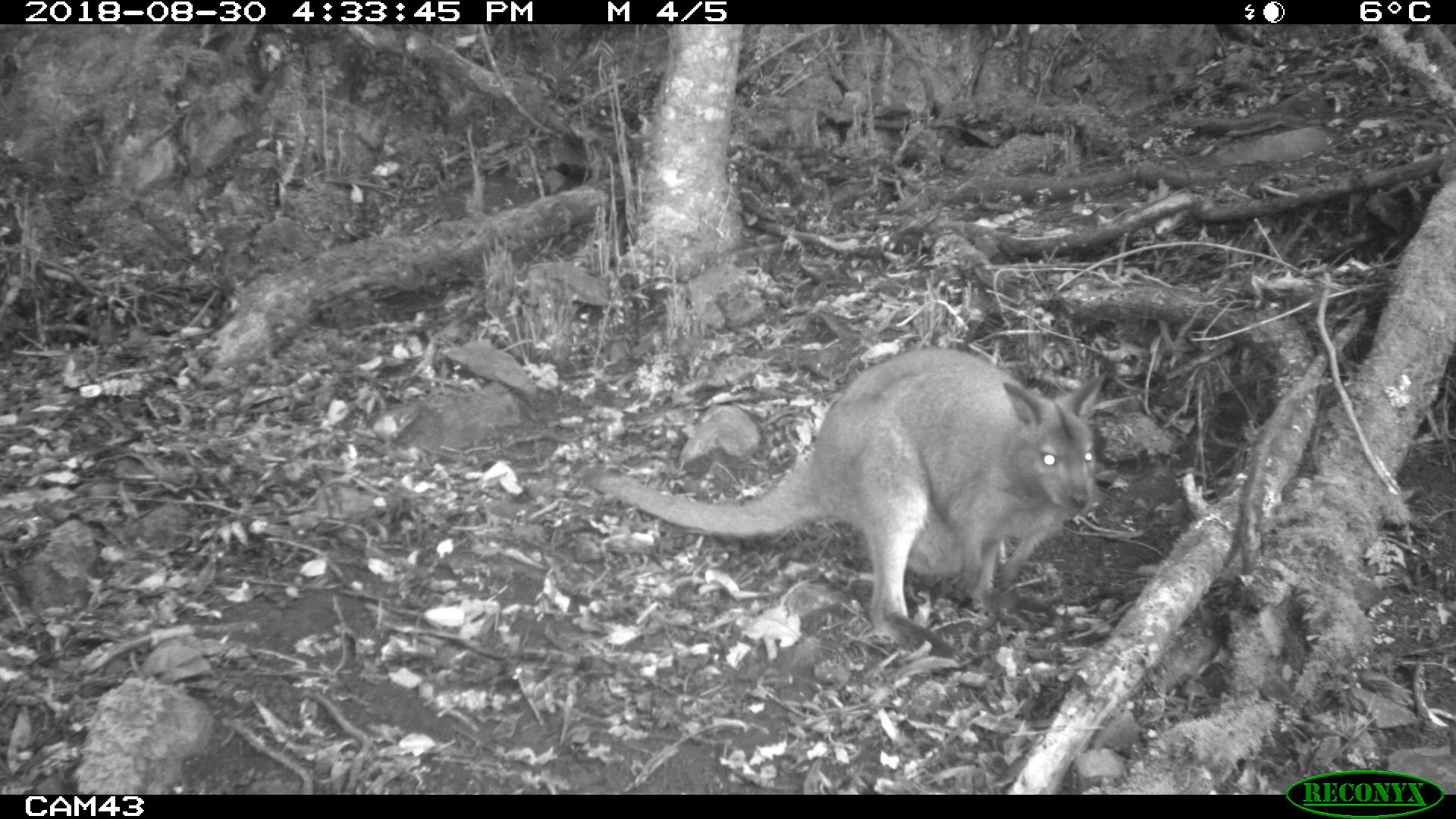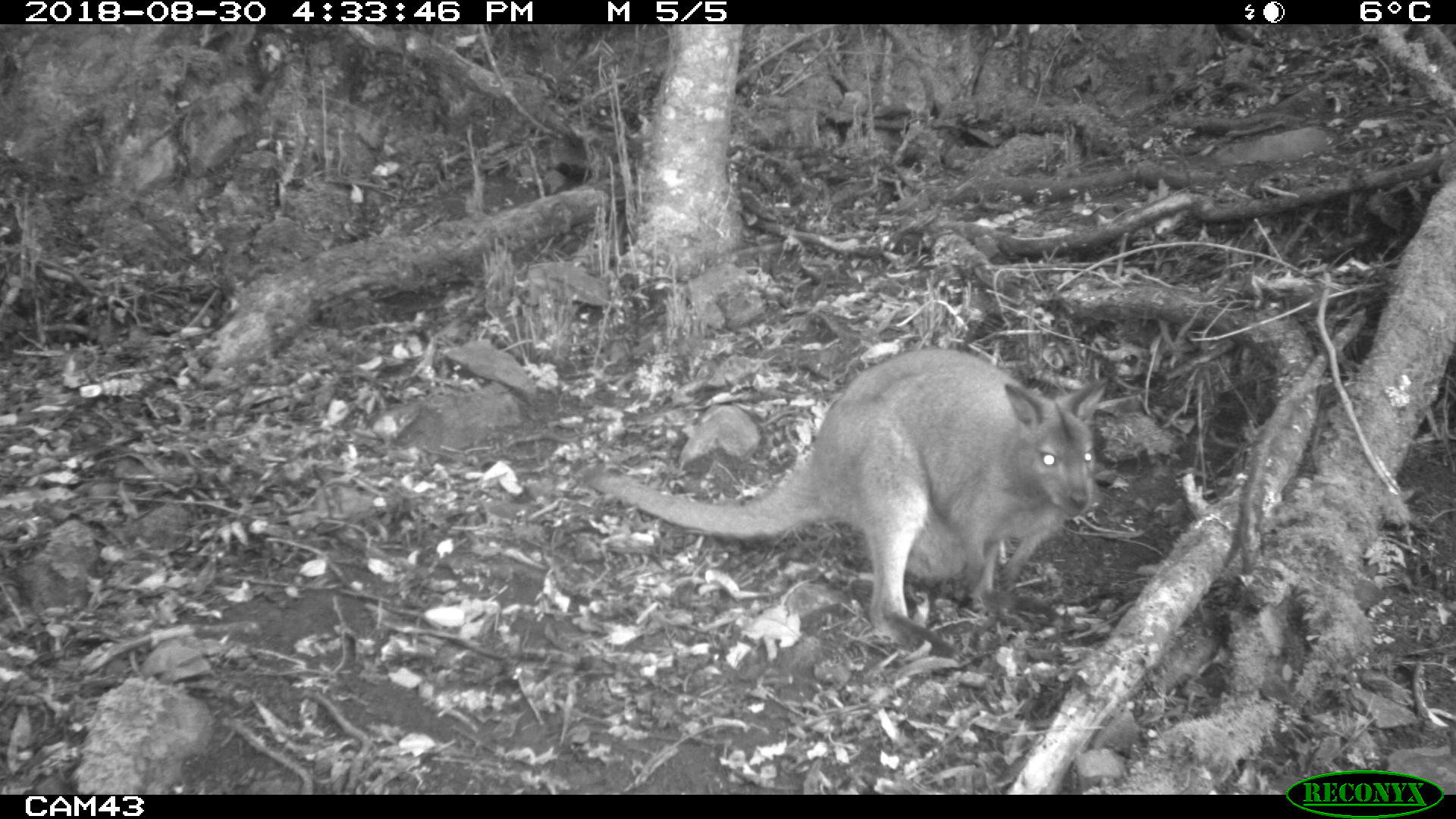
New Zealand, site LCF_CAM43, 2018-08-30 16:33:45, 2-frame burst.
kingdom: Animalia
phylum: Chordata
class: Mammalia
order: Diprotodontia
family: Macropodidae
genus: Notamacropus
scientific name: Notamacropus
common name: wallaby